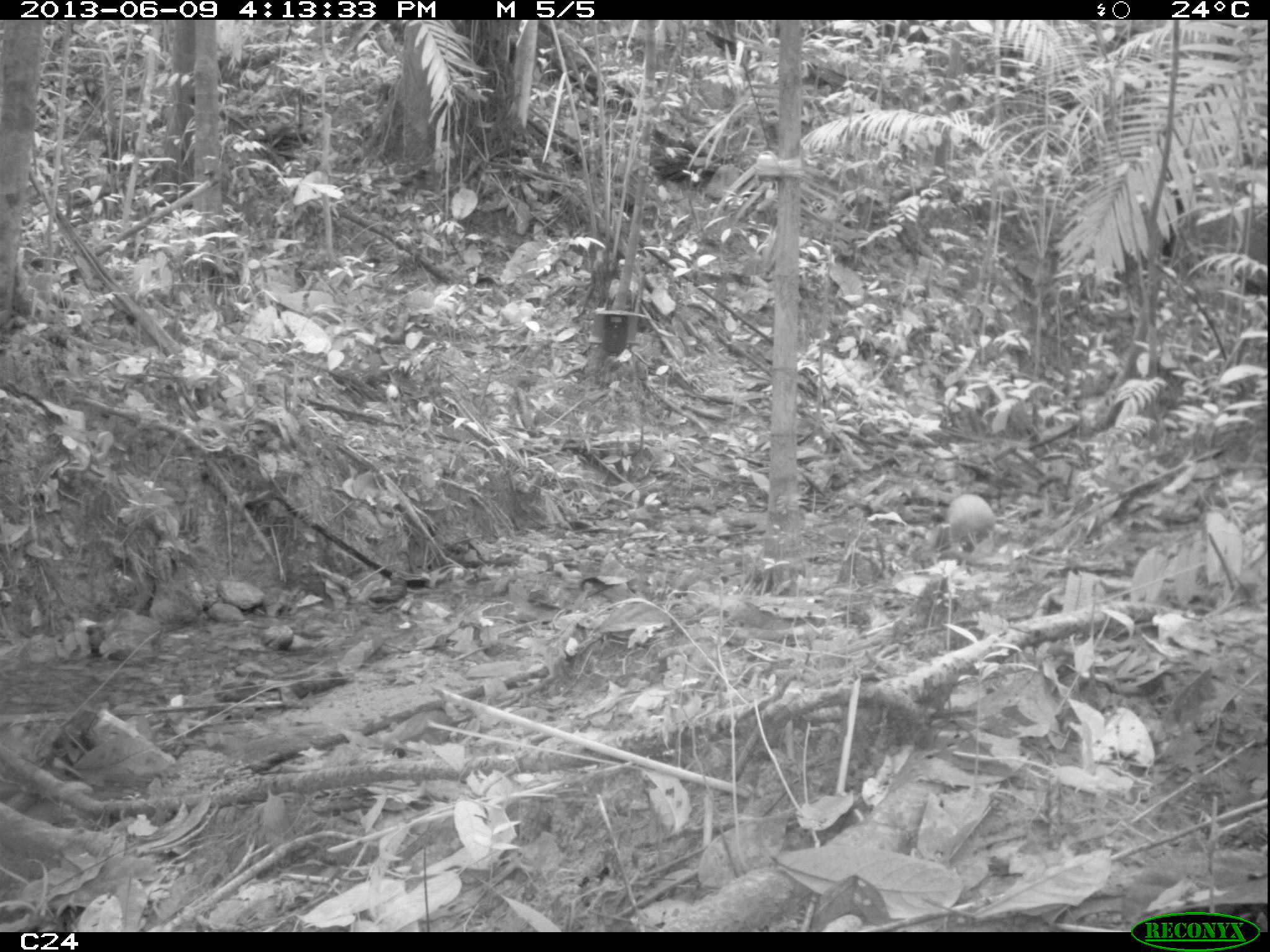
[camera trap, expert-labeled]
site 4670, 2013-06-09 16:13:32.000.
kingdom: Animalia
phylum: Chordata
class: Mammalia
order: Rodentia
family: Dasyproctidae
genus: Dasyprocta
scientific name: Dasyprocta leporina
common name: red-rumped agouti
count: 1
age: adult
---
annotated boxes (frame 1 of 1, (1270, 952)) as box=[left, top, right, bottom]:
dasyprocta leporina: box=[947, 494, 995, 553]